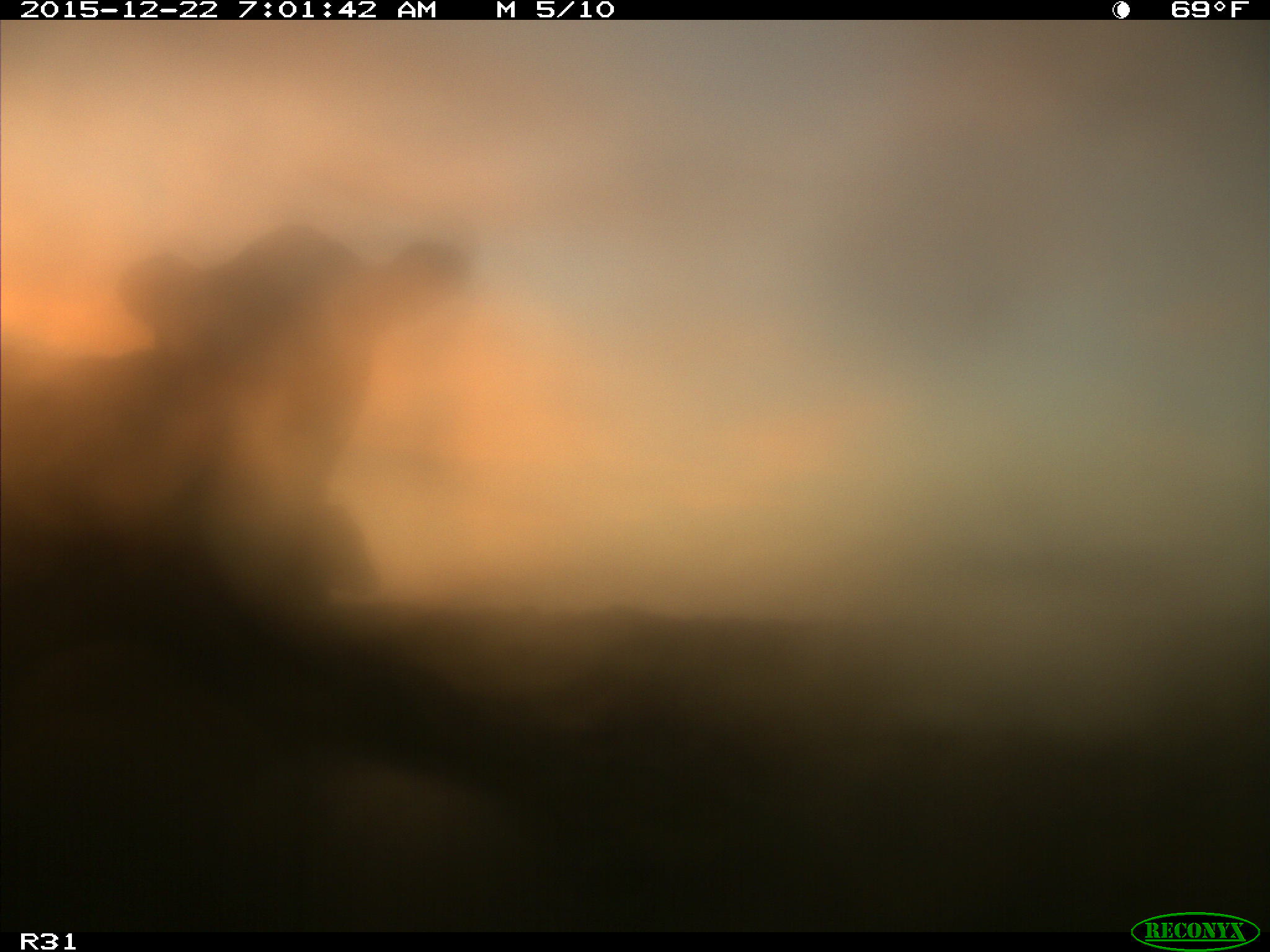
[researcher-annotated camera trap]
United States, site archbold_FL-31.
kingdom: Animalia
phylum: Chordata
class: Mammalia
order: Artiodactyla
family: Bovidae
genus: Bos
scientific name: Bos taurus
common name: domestic cow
Bos taurus (domestic cow).